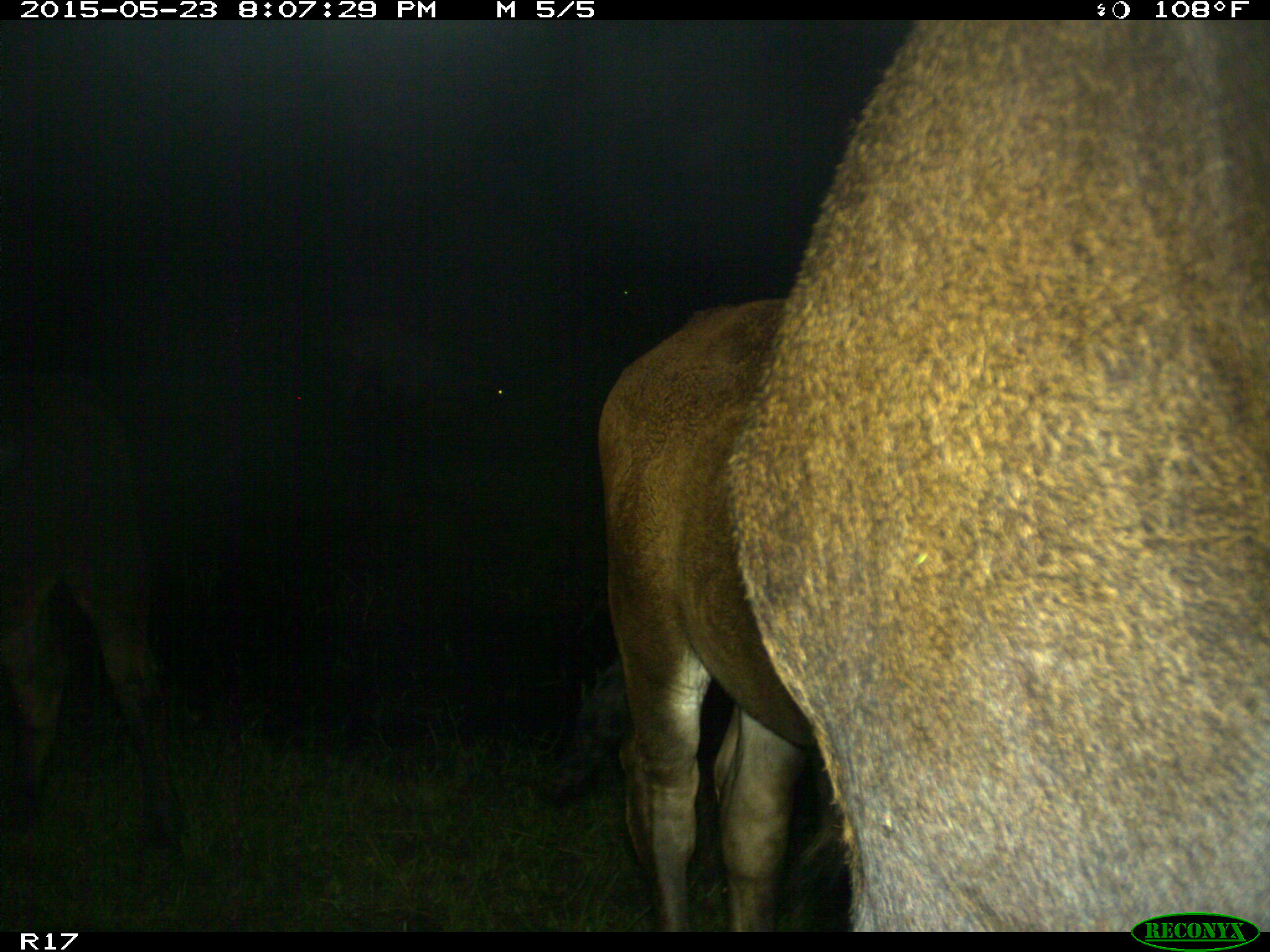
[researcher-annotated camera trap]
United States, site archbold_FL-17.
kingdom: Animalia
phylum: Chordata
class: Mammalia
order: Artiodactyla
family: Bovidae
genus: Bos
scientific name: Bos taurus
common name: domestic cow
Bos taurus (domestic cow).